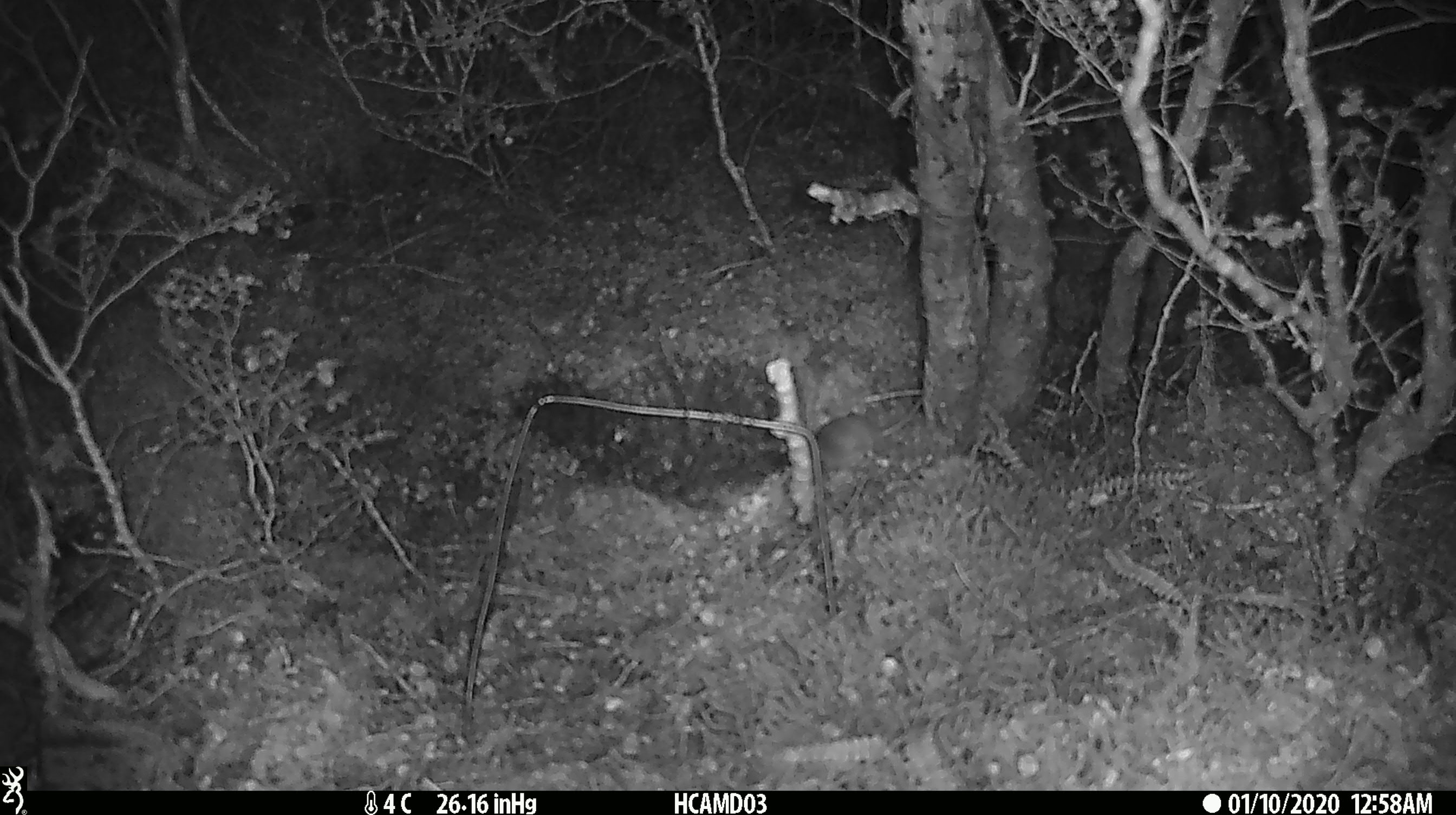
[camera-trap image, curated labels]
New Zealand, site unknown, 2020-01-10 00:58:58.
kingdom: Animalia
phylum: Chordata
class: Mammalia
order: Rodentia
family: Muridae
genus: Mus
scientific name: Mus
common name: mouse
Mouse (Mus).